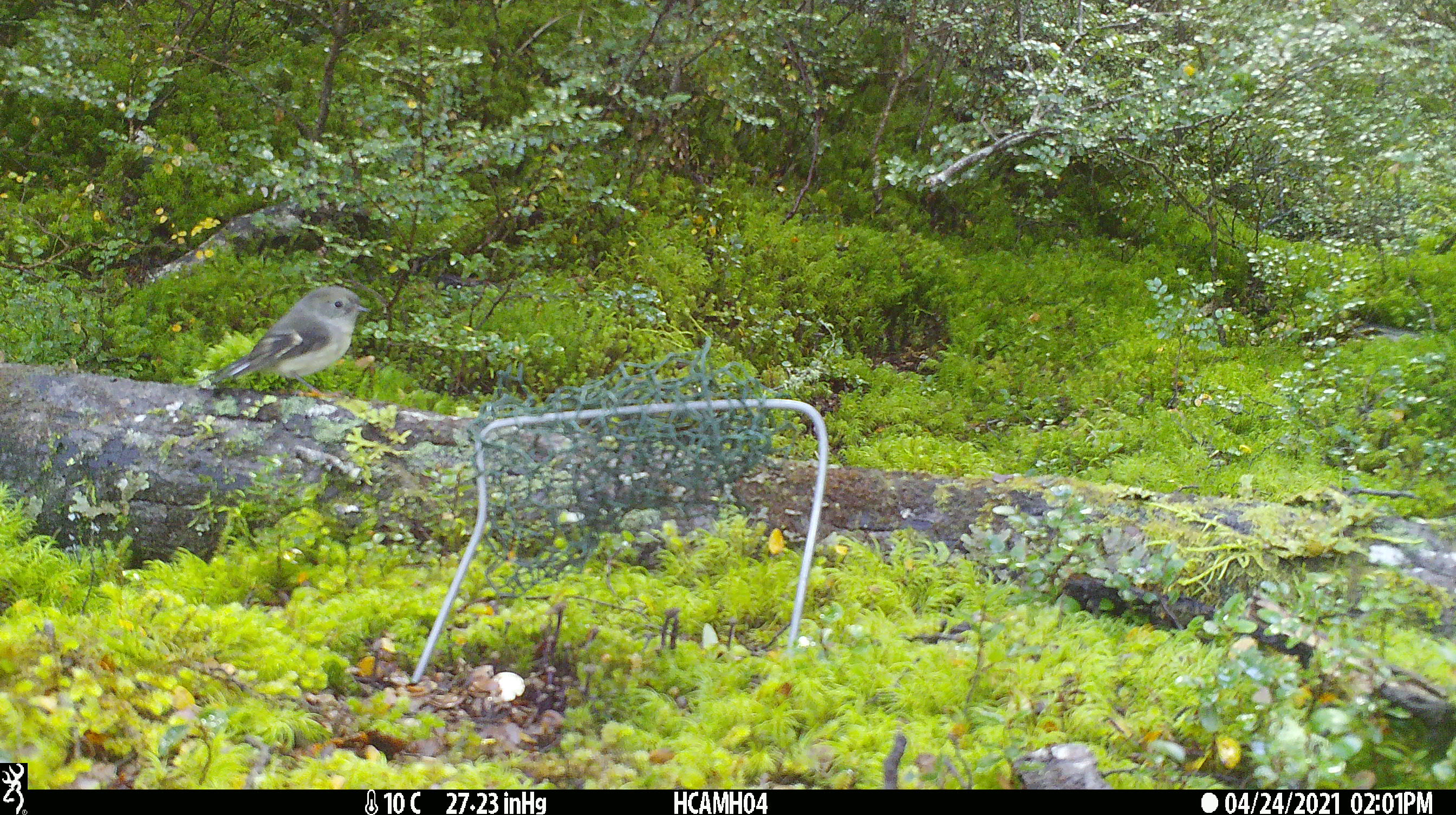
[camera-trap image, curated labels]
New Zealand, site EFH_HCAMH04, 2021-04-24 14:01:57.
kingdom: Animalia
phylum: Chordata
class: Aves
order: Passeriformes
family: Petroicidae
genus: Petroica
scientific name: Petroica macrocephala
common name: tomtit